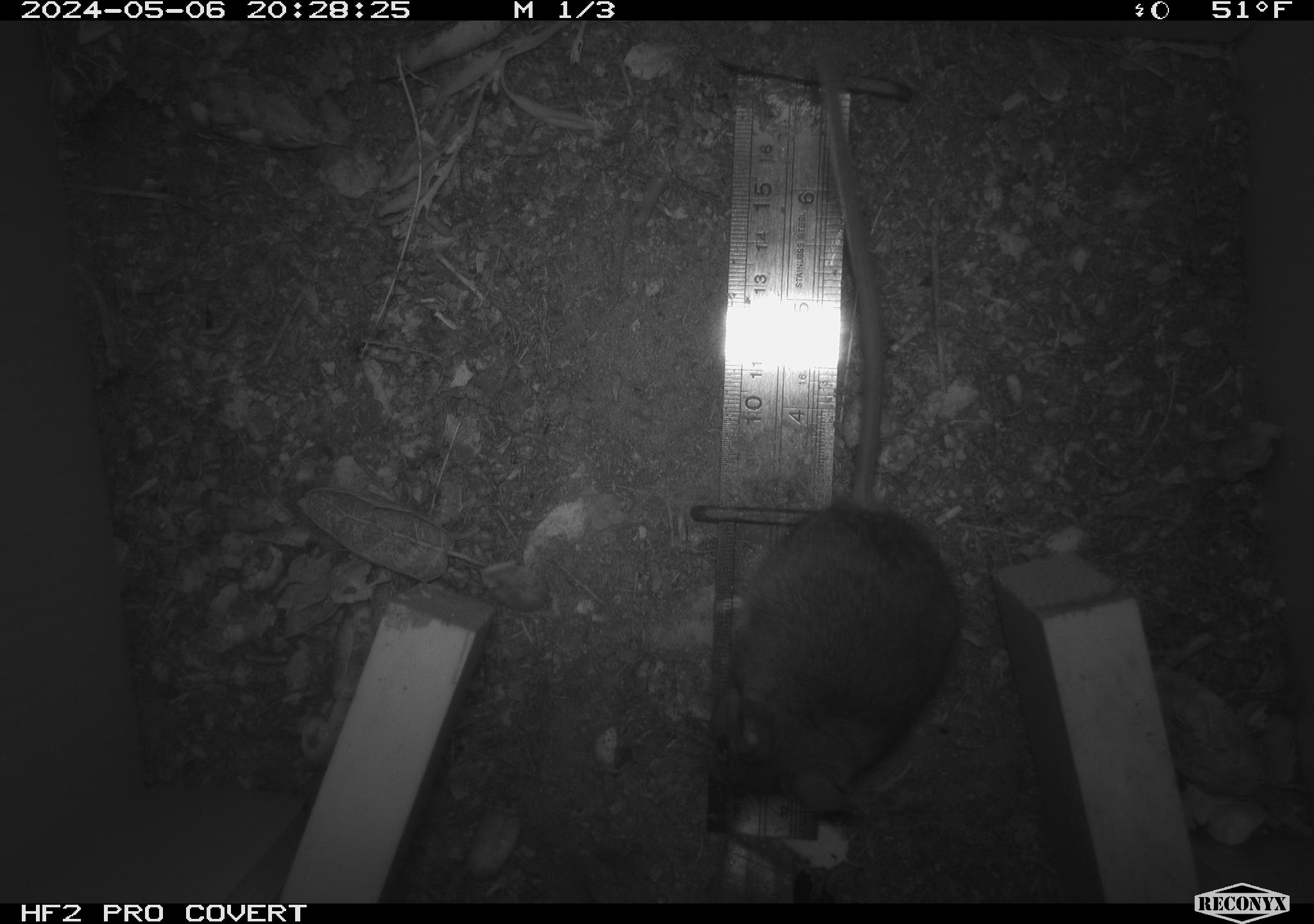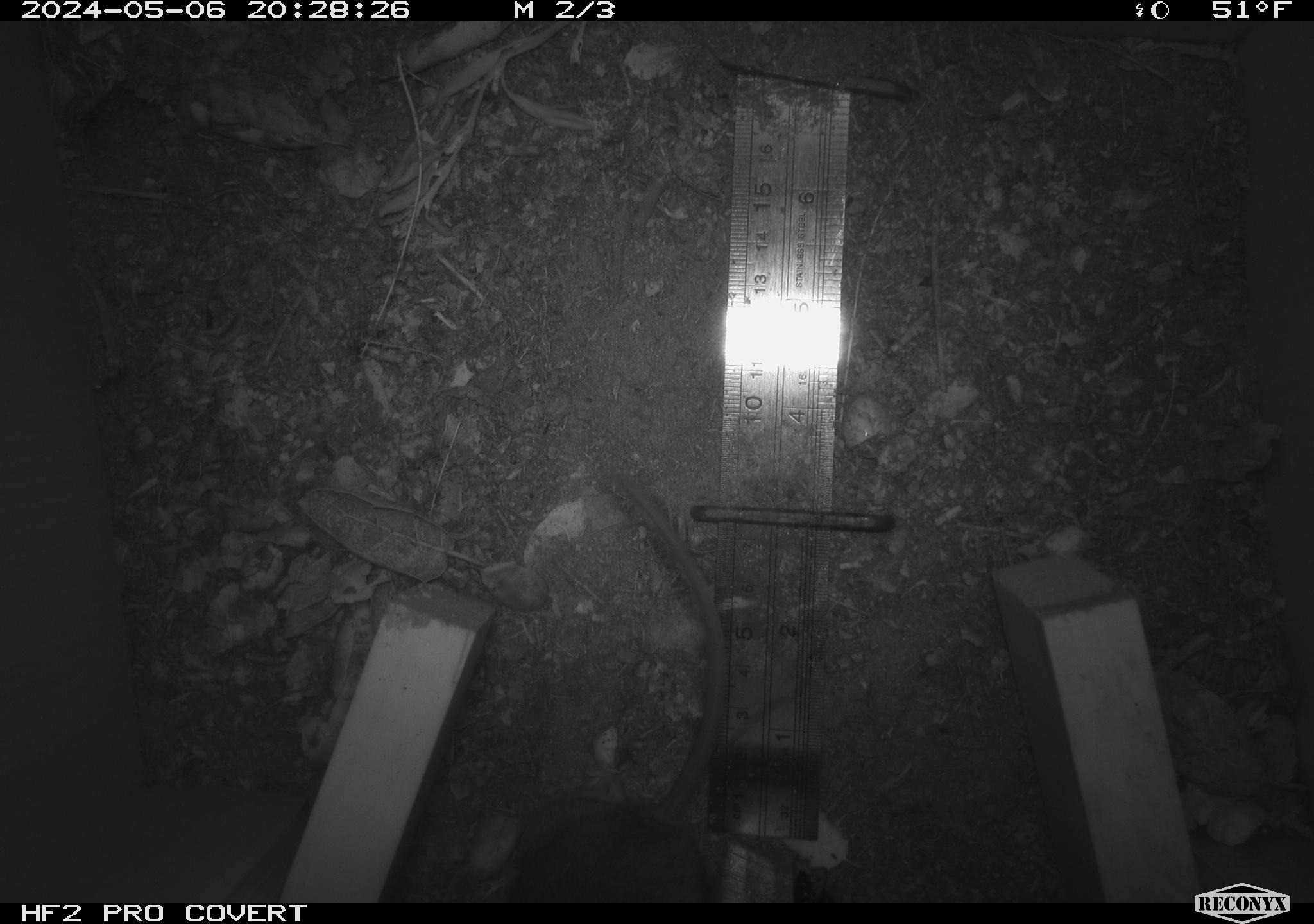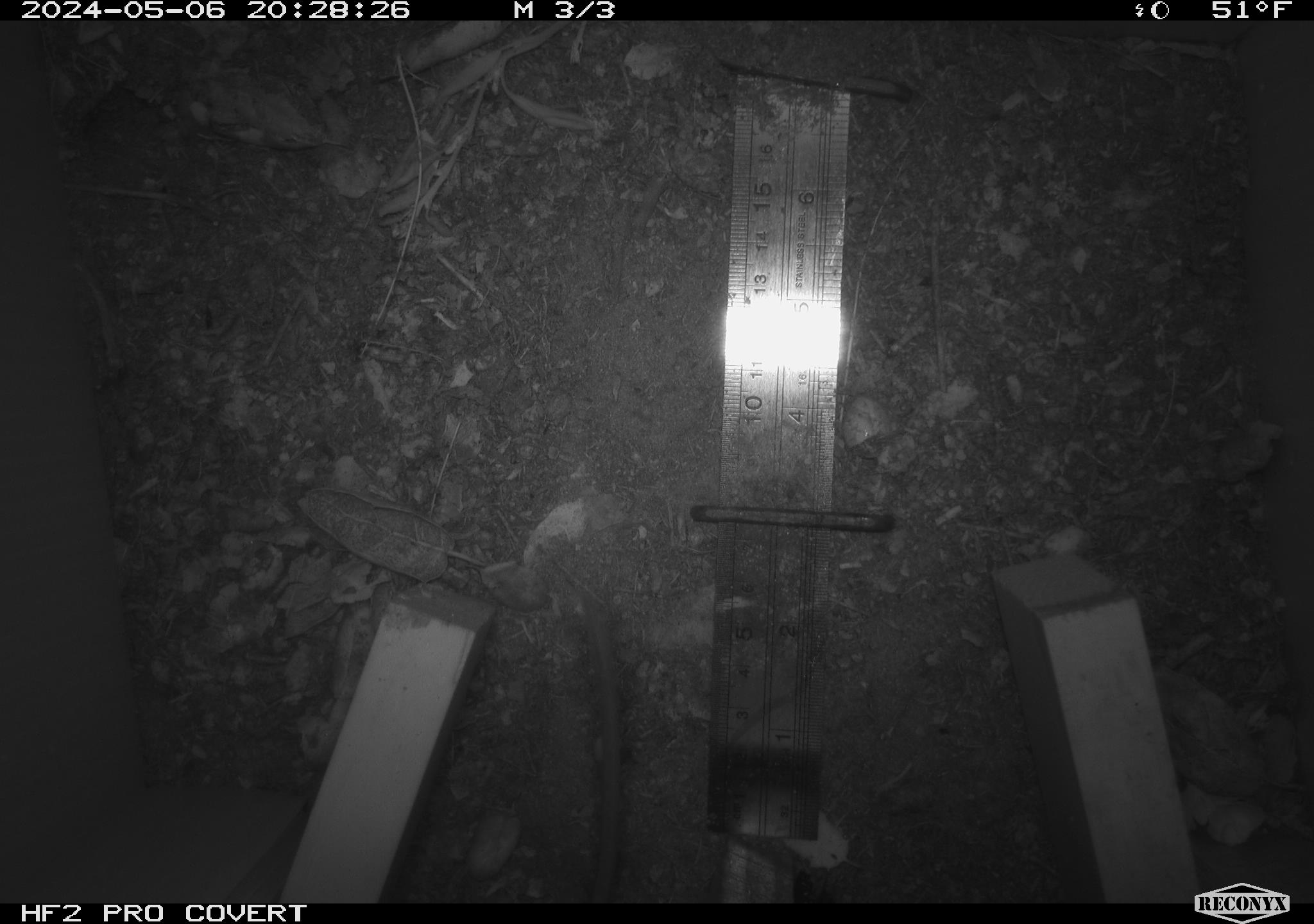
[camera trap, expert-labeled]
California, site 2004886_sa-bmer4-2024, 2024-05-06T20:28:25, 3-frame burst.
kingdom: Animalia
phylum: Chordata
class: Mammalia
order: Rodentia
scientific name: Rodentia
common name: mouse species